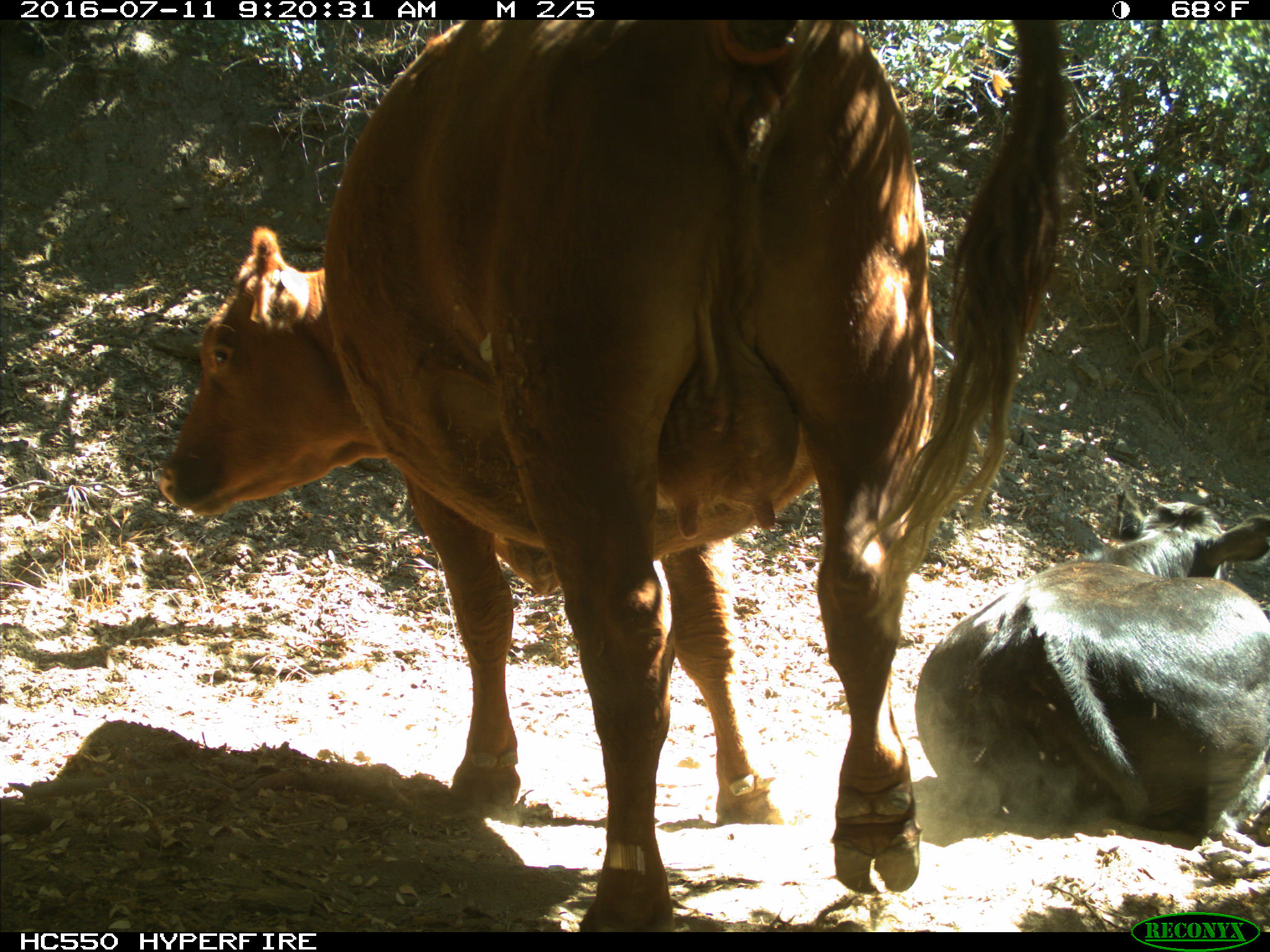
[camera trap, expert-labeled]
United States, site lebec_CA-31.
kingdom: Animalia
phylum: Chordata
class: Mammalia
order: Artiodactyla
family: Bovidae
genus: Bos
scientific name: Bos taurus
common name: domestic cow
Bos taurus (domestic cow).